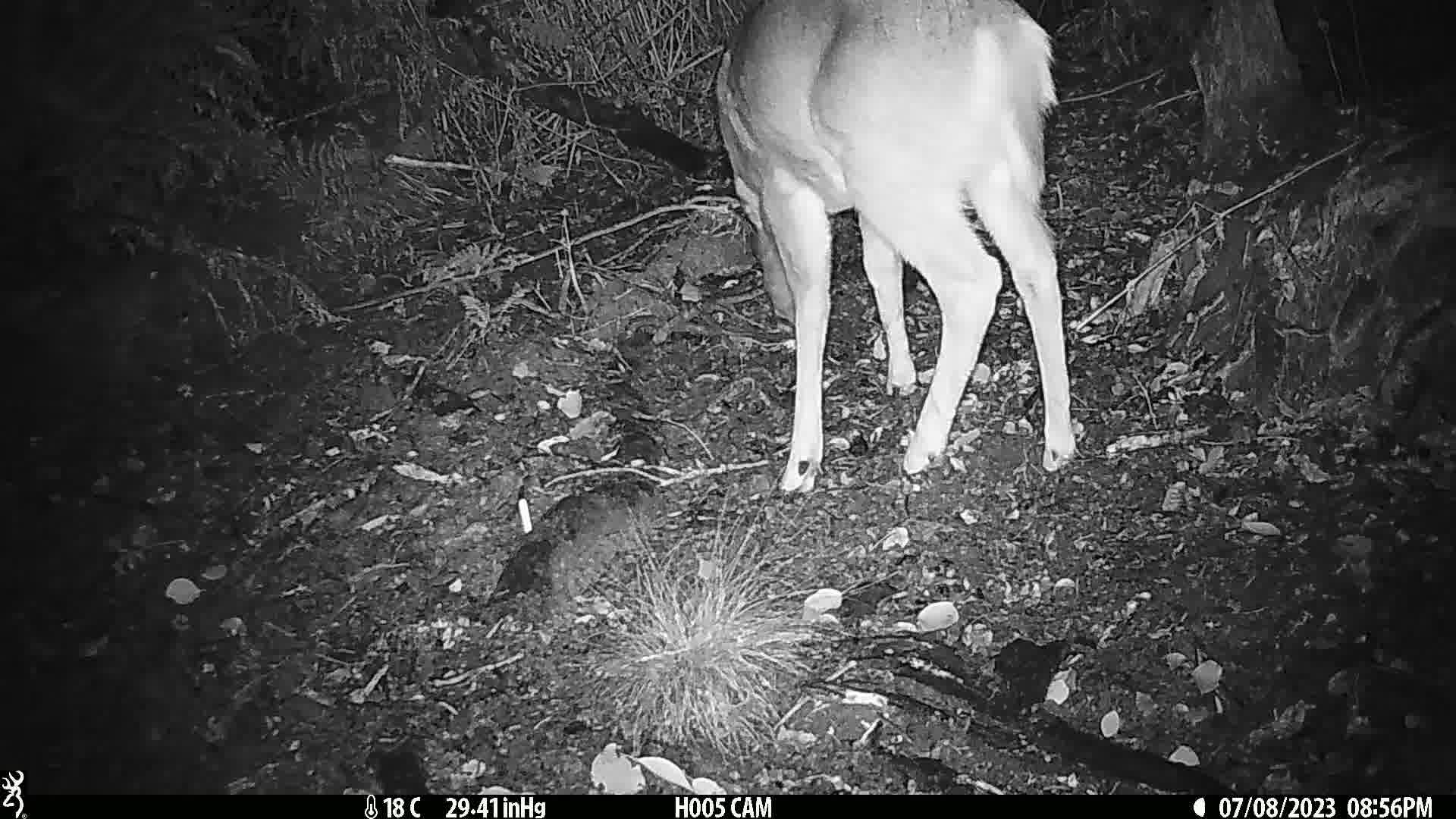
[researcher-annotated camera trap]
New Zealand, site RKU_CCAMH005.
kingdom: Animalia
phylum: Chordata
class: Mammalia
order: Artiodactyla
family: Cervidae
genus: Odocoileus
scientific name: Odocoileus virginianus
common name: white-tailed deer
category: white tailed deer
White tailed deer (white-tailed deer) (Odocoileus virginianus).